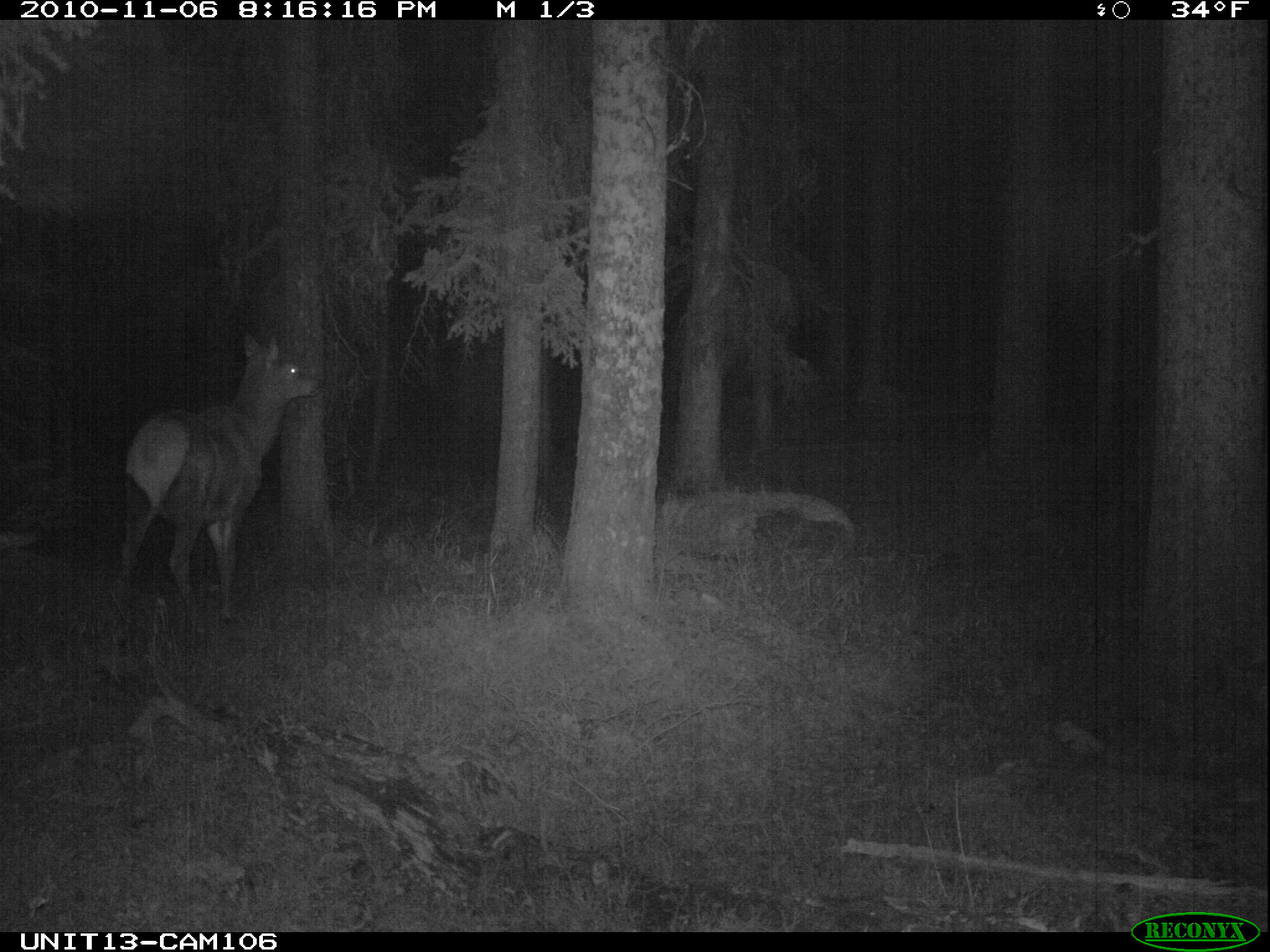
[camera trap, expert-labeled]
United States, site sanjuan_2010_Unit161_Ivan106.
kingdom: Animalia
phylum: Chordata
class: Mammalia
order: Artiodactyla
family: Cervidae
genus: Cervus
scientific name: Cervus elaphus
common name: red deer